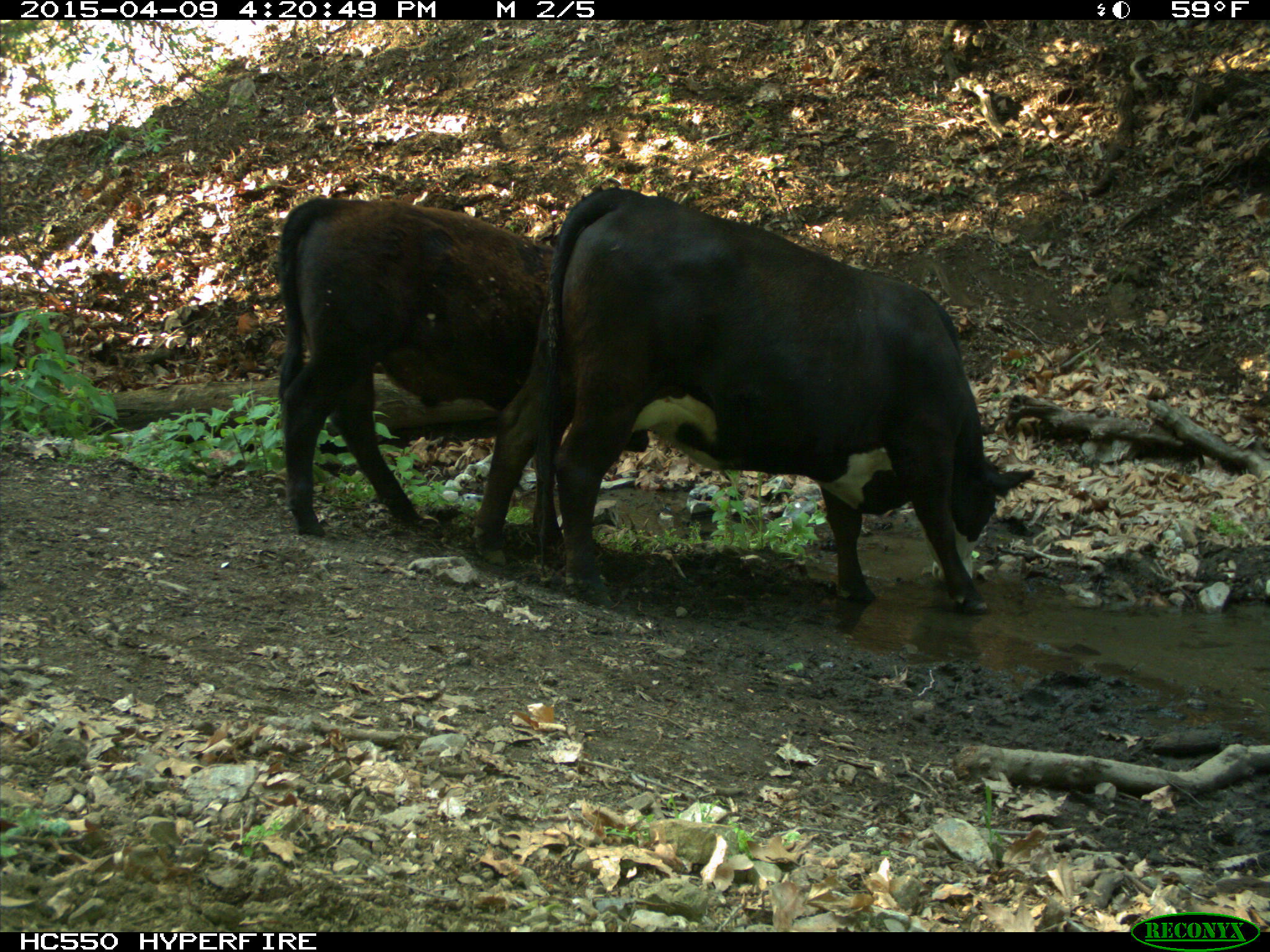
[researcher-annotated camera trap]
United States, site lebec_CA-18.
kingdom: Animalia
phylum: Chordata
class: Mammalia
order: Artiodactyla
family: Bovidae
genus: Bos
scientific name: Bos taurus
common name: domestic cow